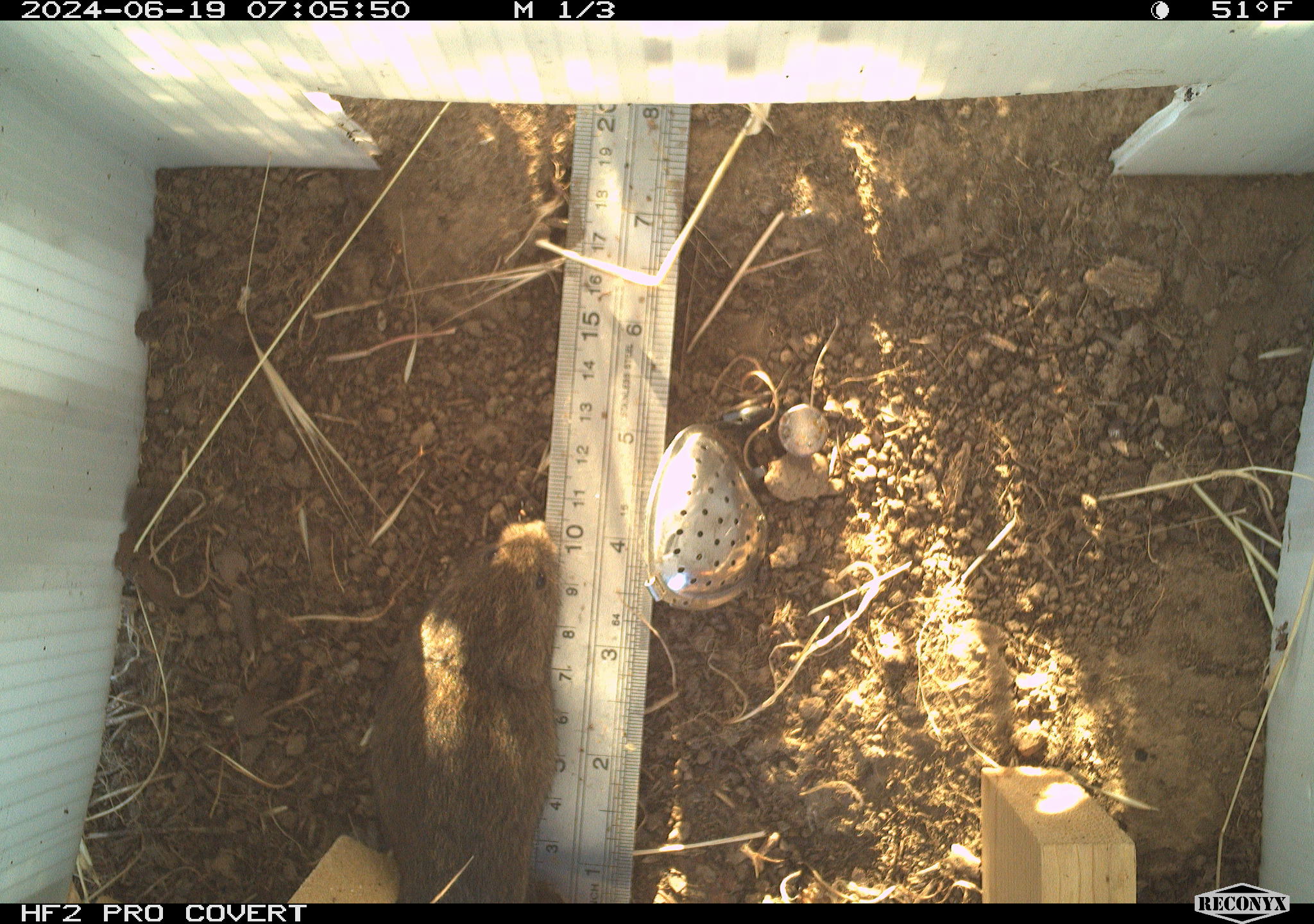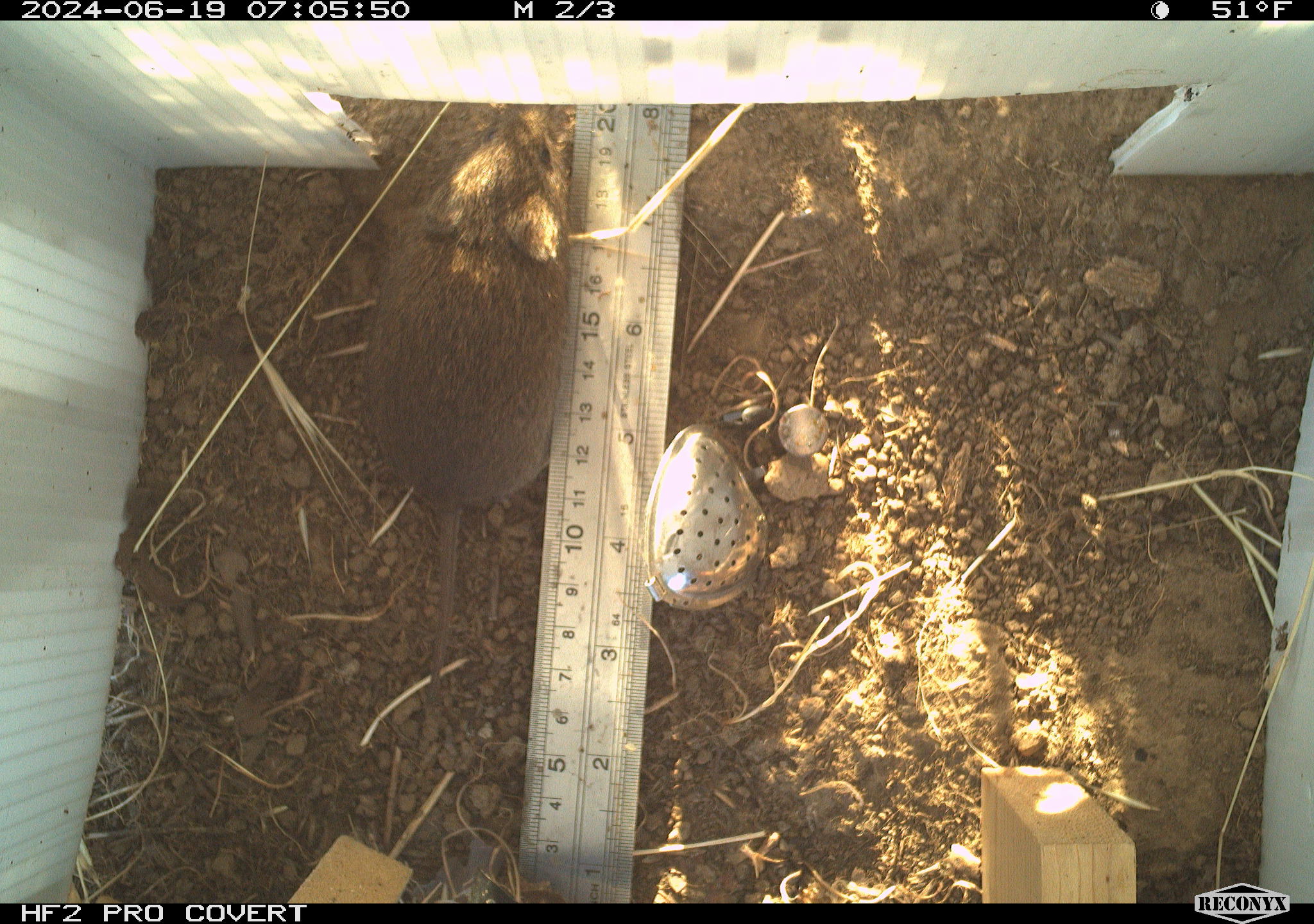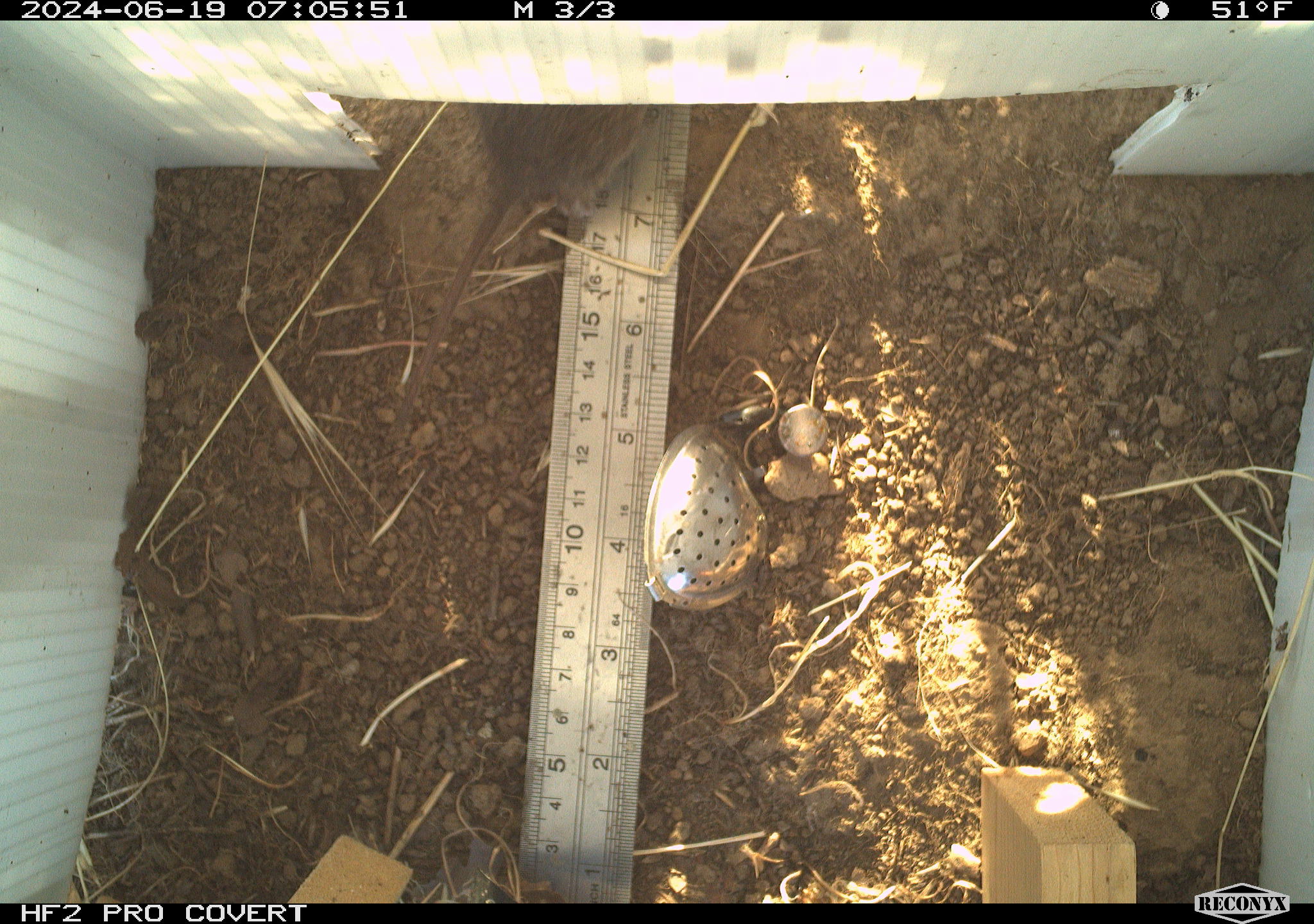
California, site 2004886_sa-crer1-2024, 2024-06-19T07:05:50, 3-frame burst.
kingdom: Animalia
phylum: Chordata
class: Mammalia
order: Rodentia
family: Cricetidae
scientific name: Arvicolinae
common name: voles, lemmings, and muskrats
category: arvicolinae subfamily